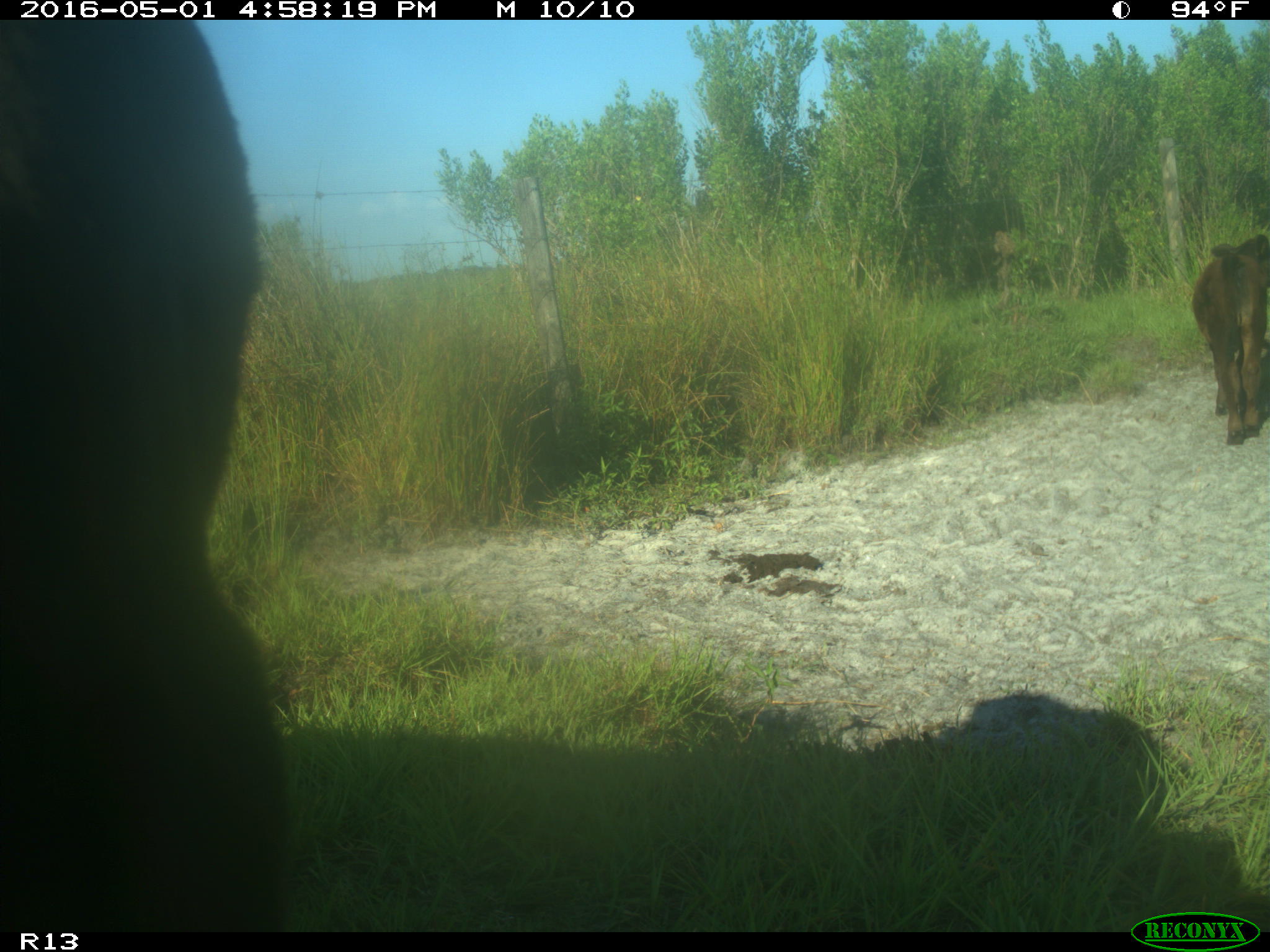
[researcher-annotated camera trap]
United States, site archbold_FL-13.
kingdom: Animalia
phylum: Chordata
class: Mammalia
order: Artiodactyla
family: Bovidae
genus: Bos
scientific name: Bos taurus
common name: domestic cow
Bos taurus (domestic cow).